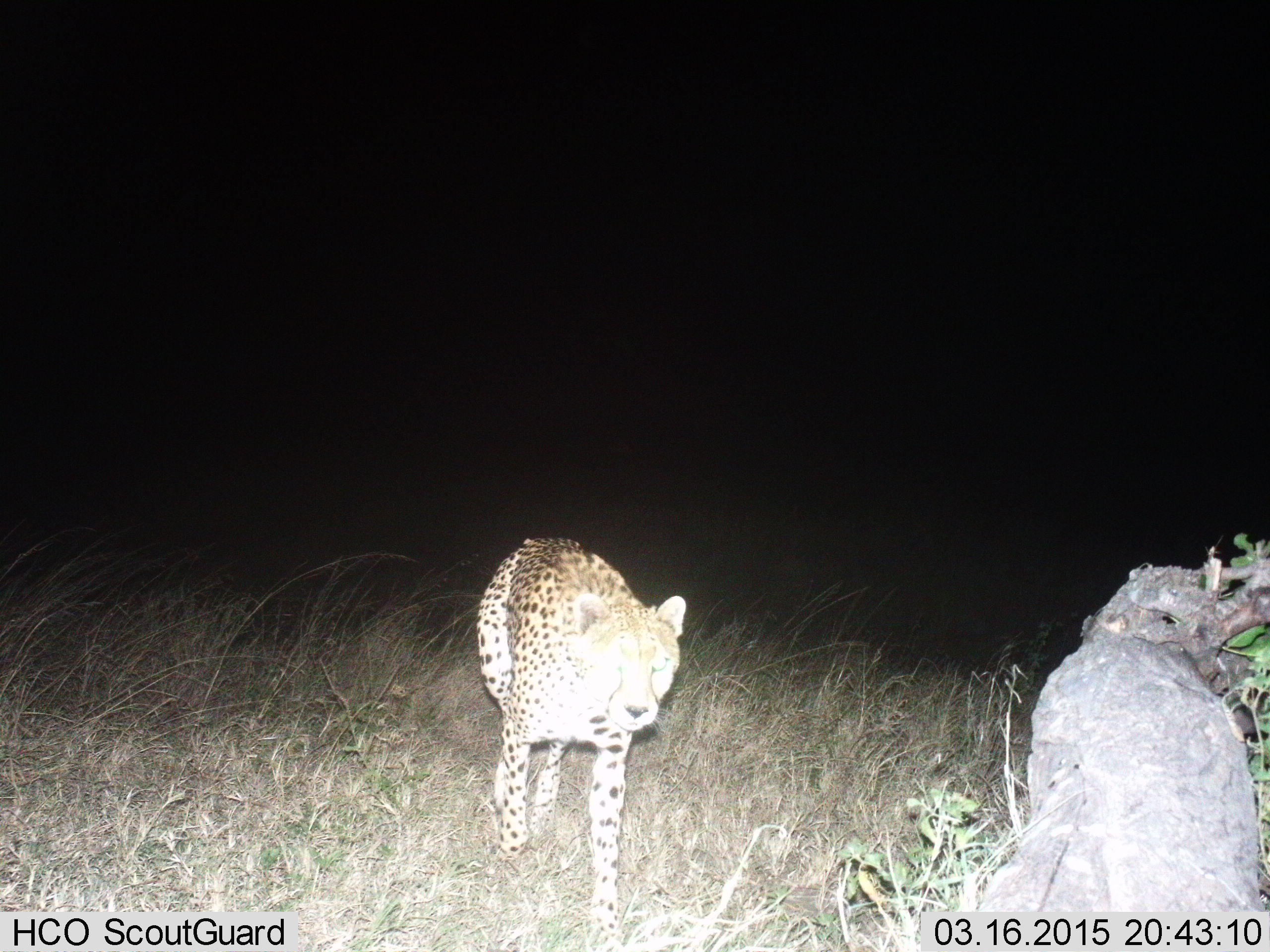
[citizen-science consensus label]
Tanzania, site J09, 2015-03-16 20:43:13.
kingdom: Animalia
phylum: Chordata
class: Mammalia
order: Carnivora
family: Felidae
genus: Acinonyx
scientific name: Acinonyx jubatus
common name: cheetah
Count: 1.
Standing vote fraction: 20%.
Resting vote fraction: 10%.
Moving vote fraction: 70%.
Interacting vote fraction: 0%.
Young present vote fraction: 0%.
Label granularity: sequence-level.